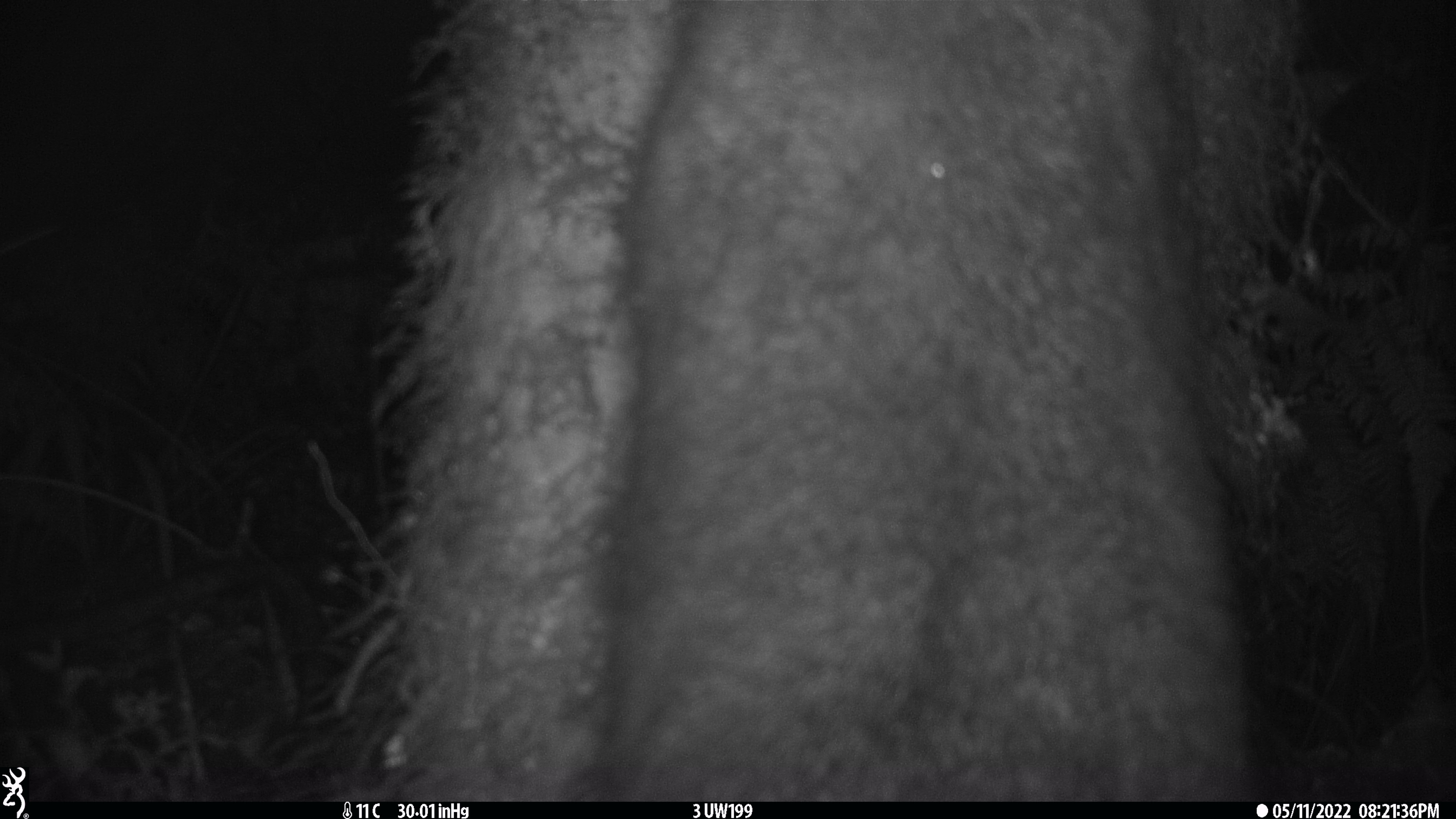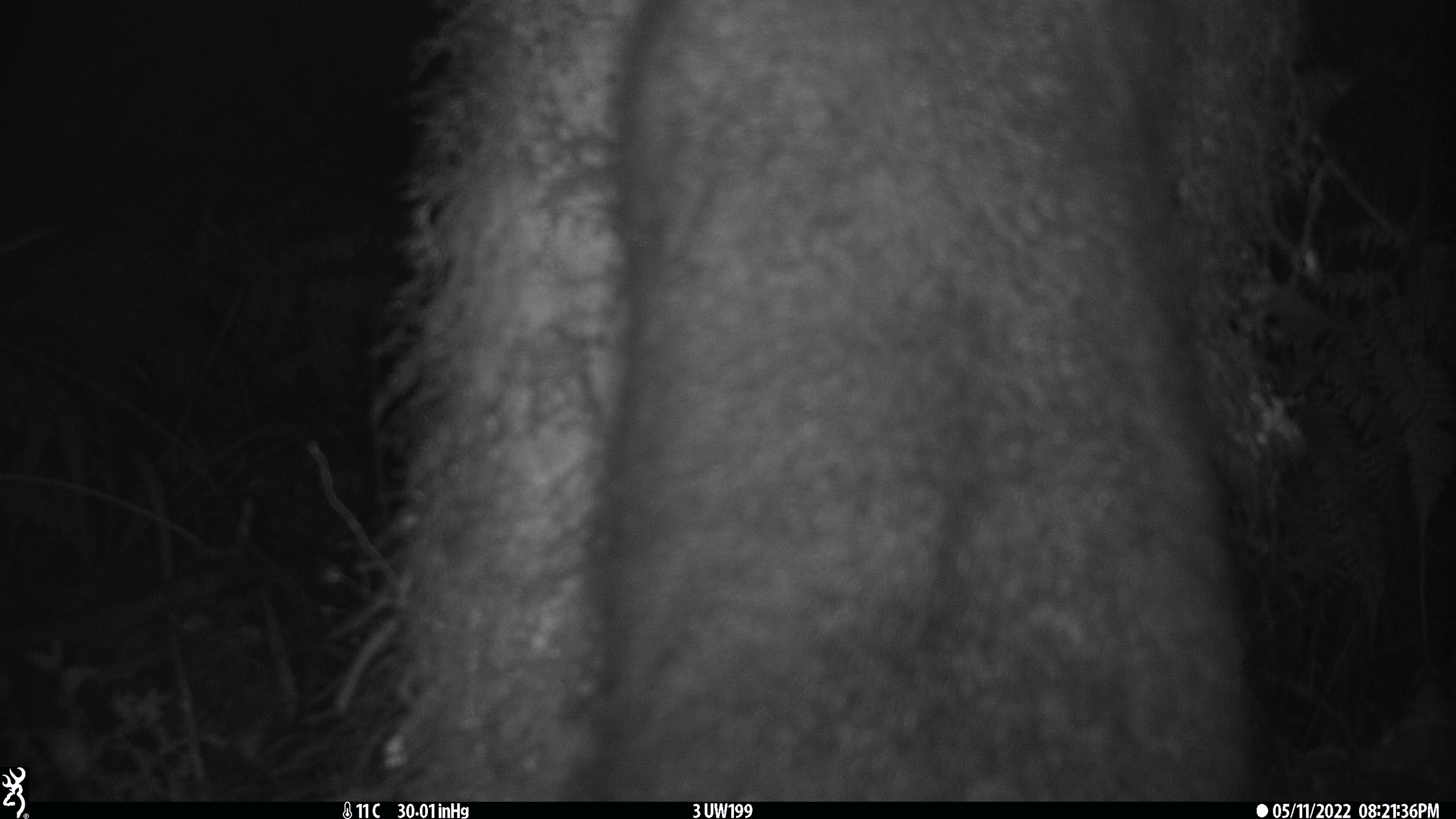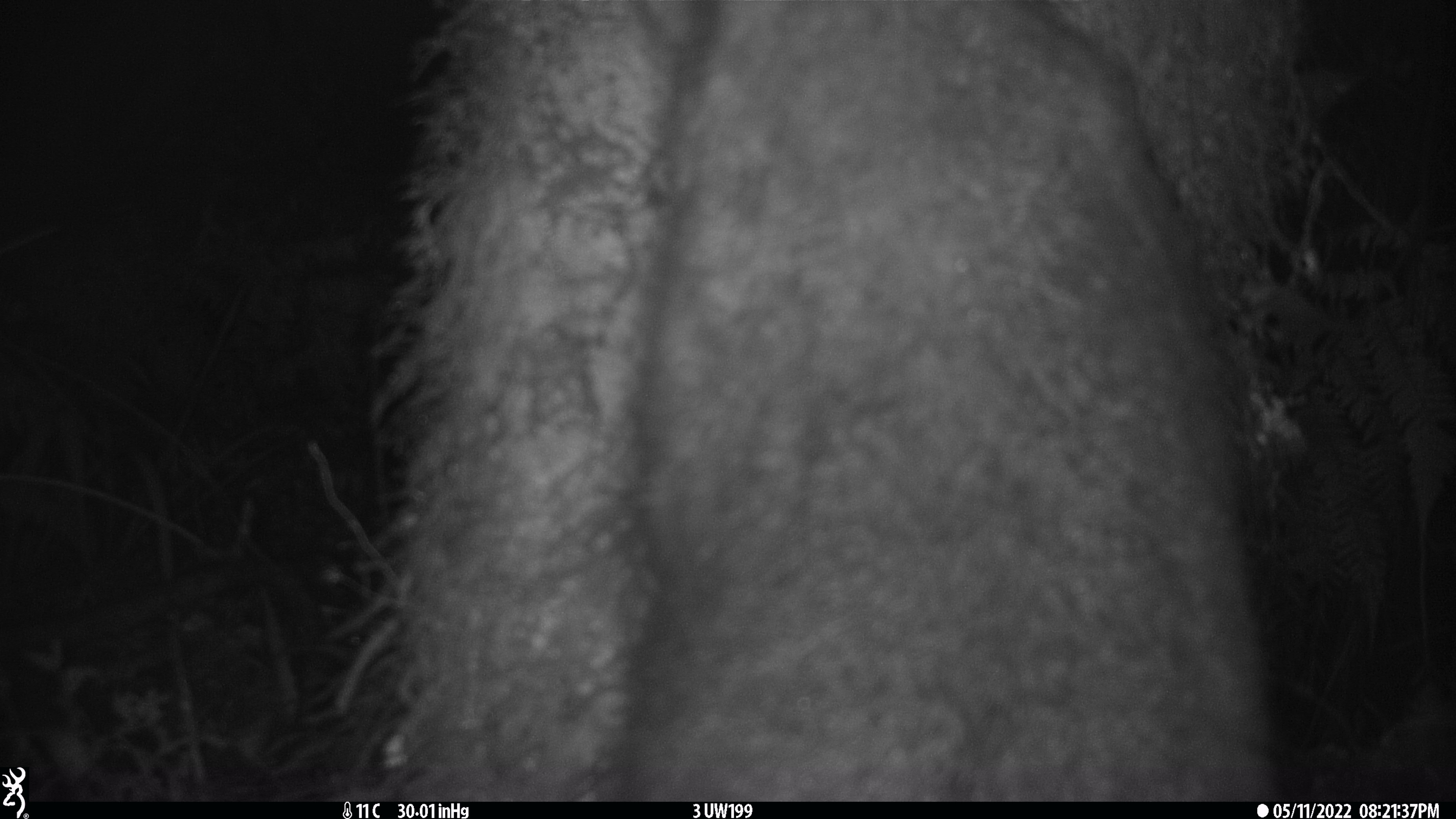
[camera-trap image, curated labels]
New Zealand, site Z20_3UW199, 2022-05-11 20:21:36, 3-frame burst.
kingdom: Animalia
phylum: Chordata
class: Mammalia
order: Diprotodontia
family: Phalangeridae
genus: Trichosurus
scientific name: Trichosurus vulpecula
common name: common brushtail possum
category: possum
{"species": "possum (common brushtail possum) (Trichosurus vulpecula)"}